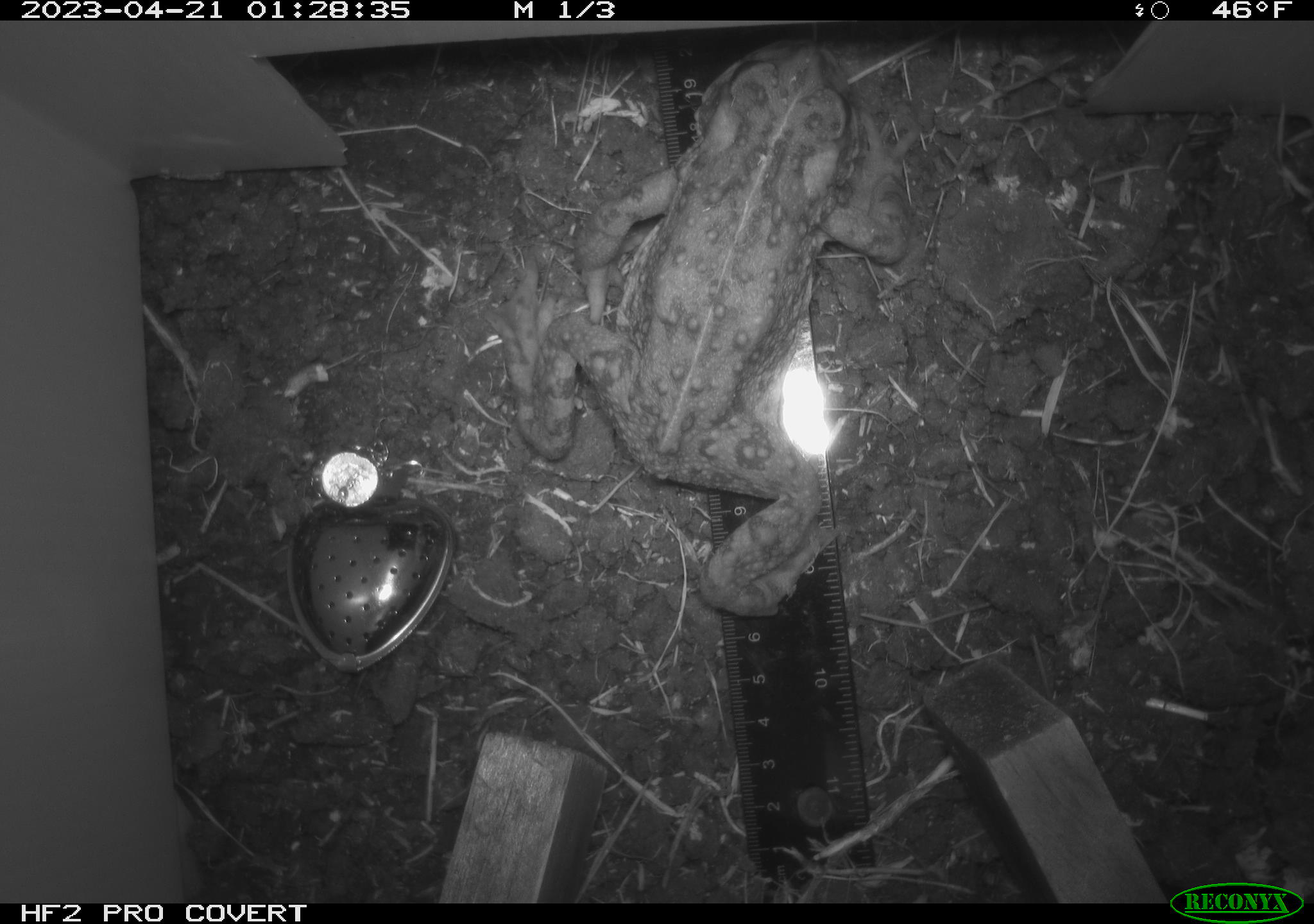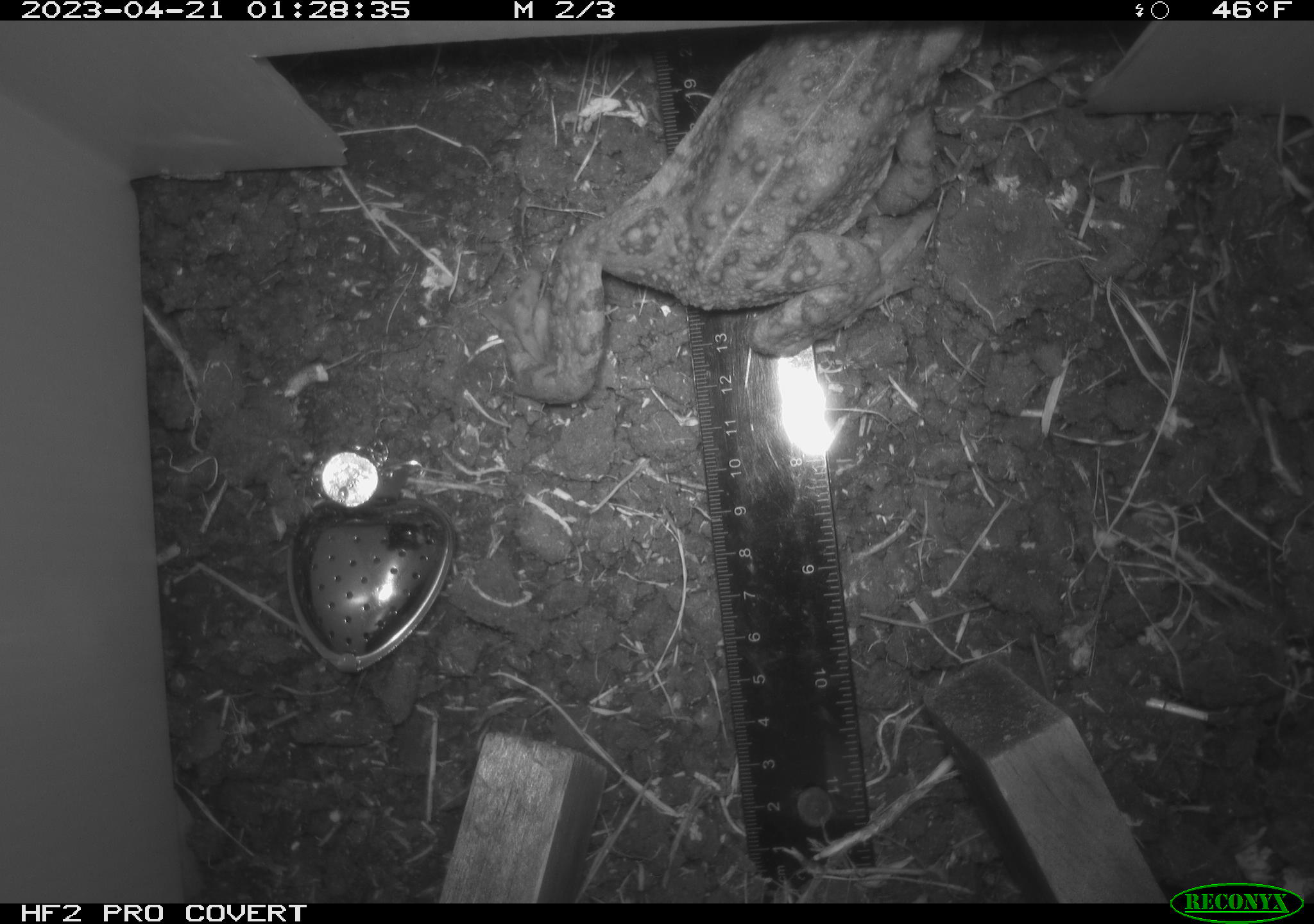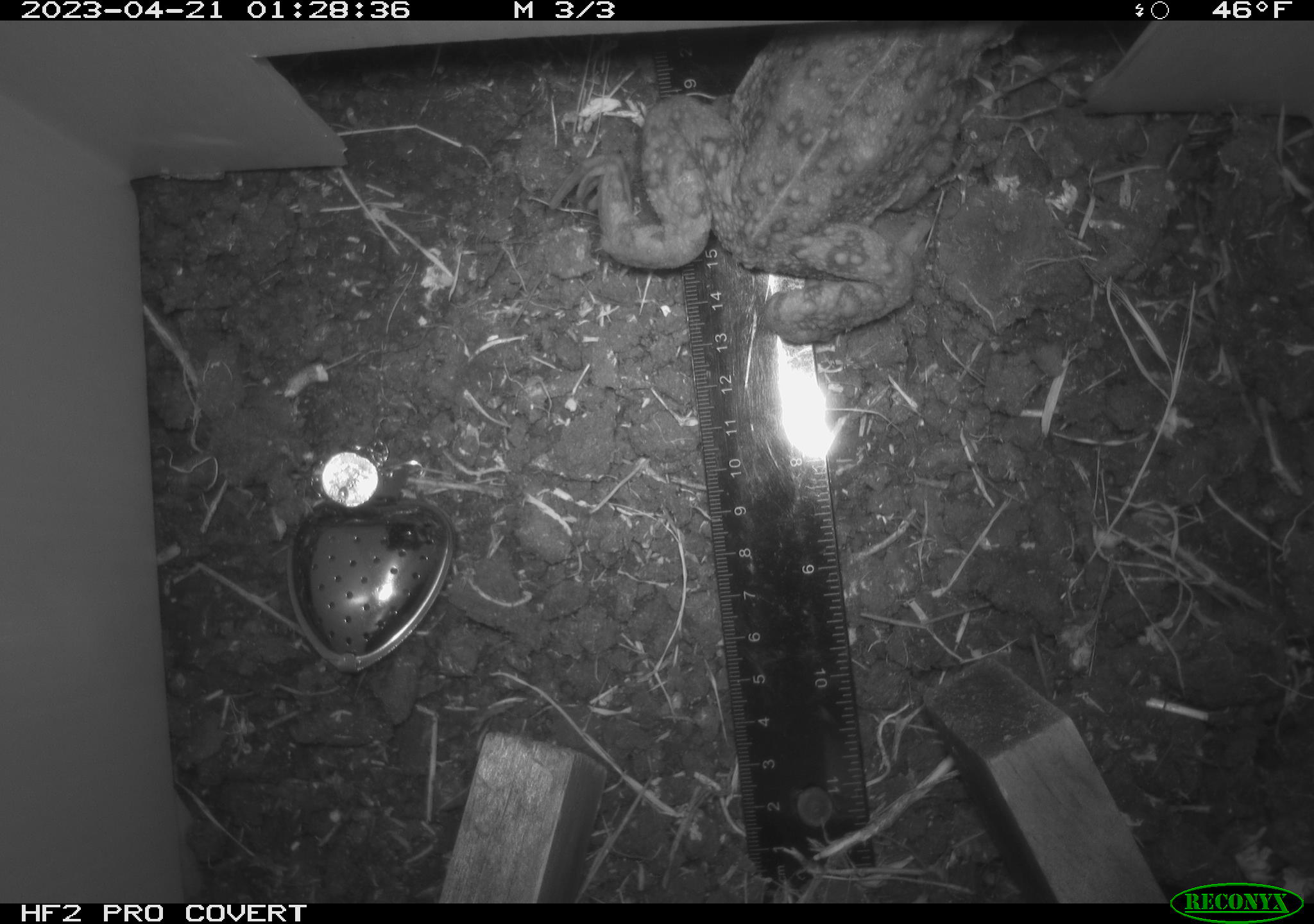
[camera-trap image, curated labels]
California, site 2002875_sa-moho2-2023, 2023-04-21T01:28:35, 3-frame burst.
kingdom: Animalia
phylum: Chordata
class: Amphibia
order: Anura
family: Bufonidae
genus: Anaxyrus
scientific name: Anaxyrus boreas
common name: western toad